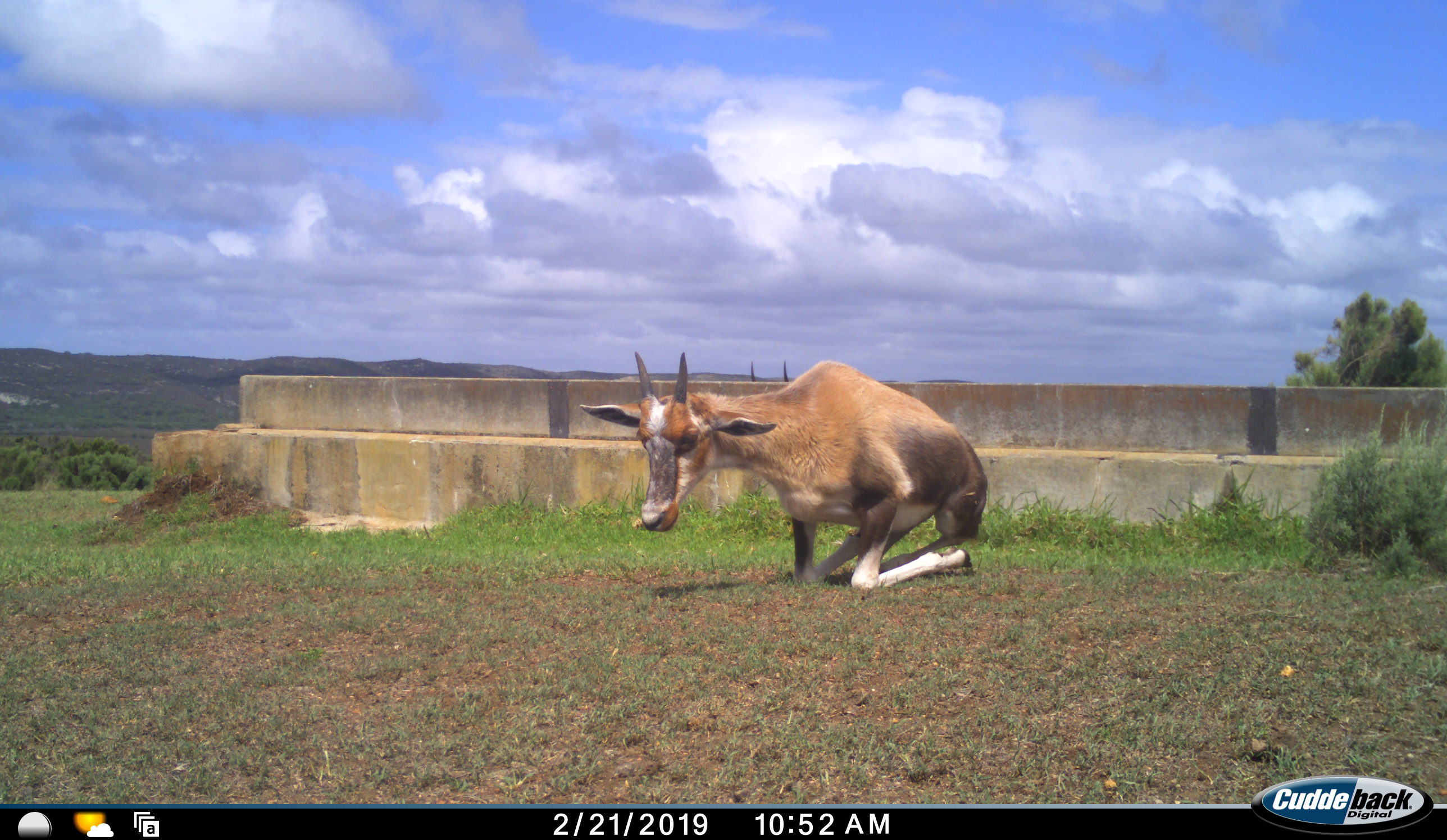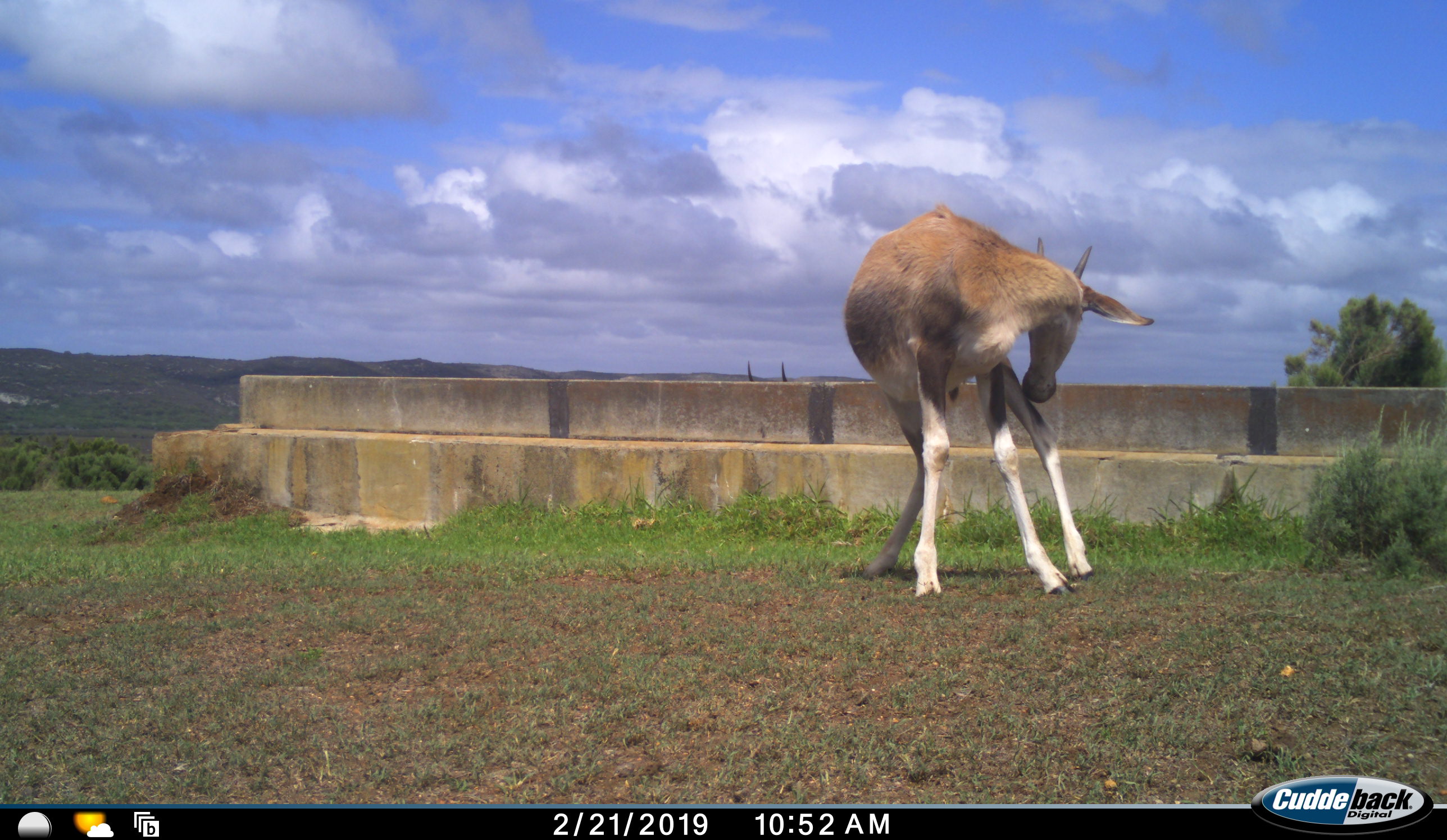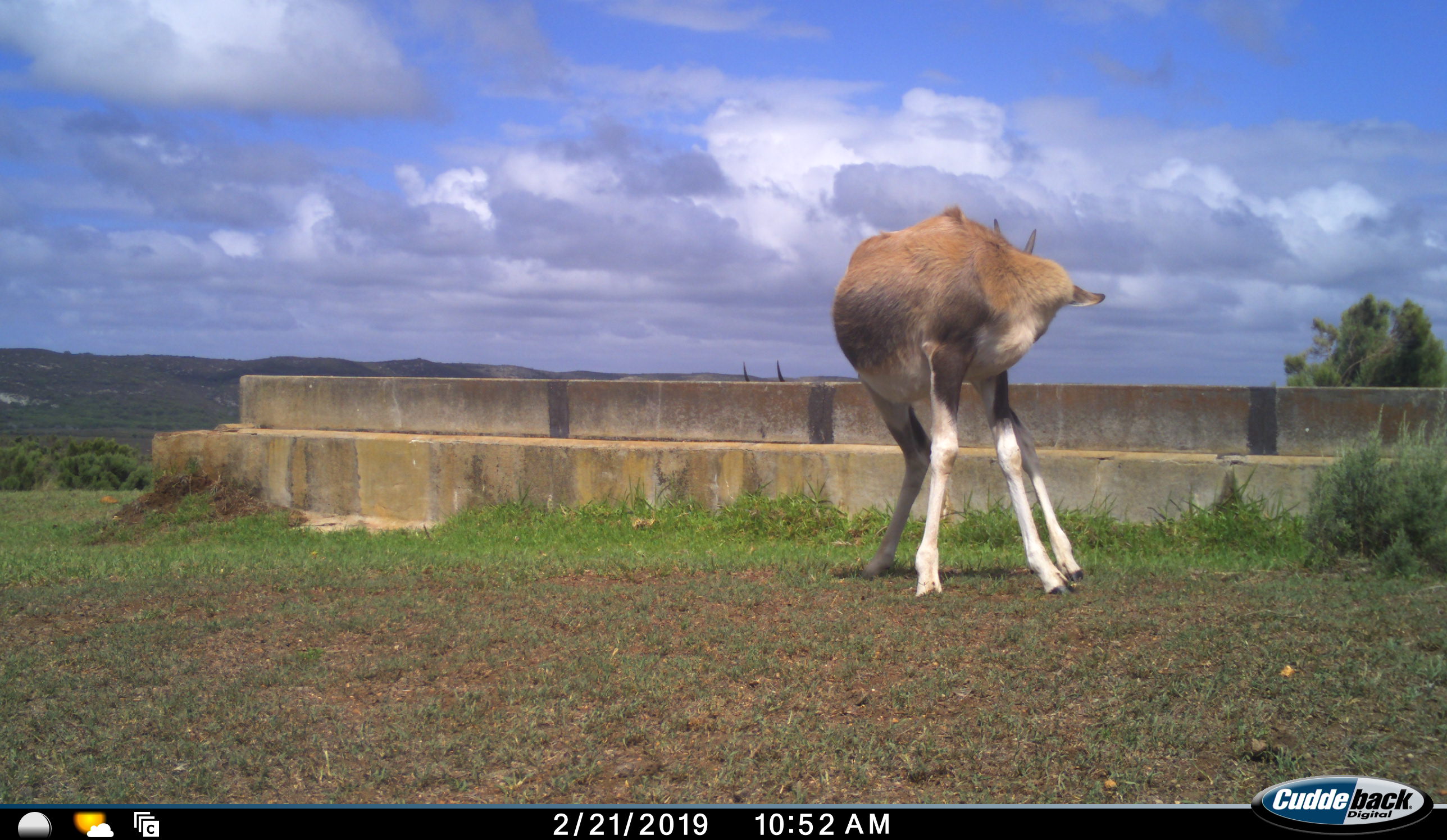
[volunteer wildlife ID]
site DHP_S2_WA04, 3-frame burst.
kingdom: Animalia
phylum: Chordata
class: Mammalia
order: Artiodactyla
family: Bovidae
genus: Damaliscus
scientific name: Damaliscus pygargus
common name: bontebok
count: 2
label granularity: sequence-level